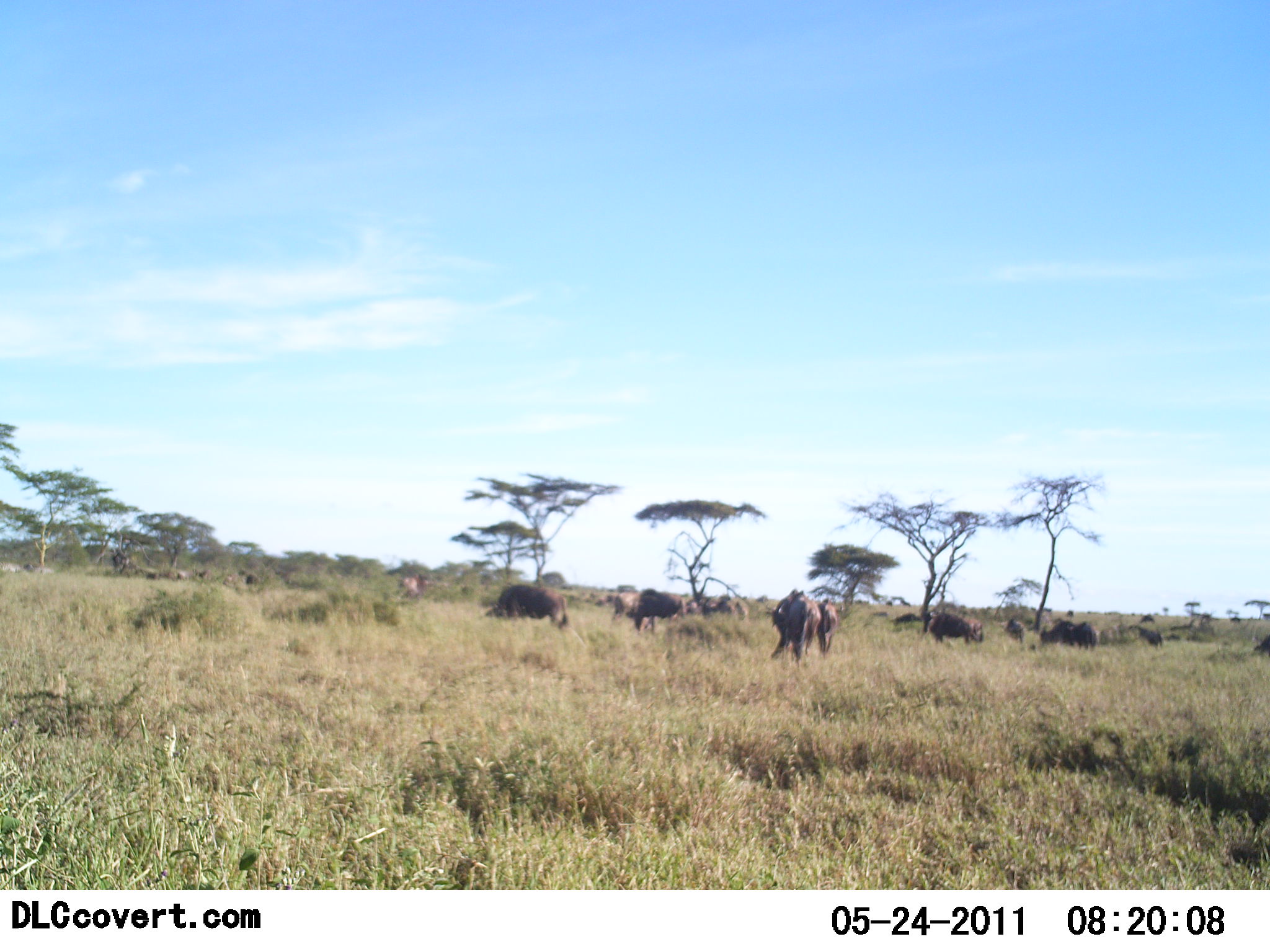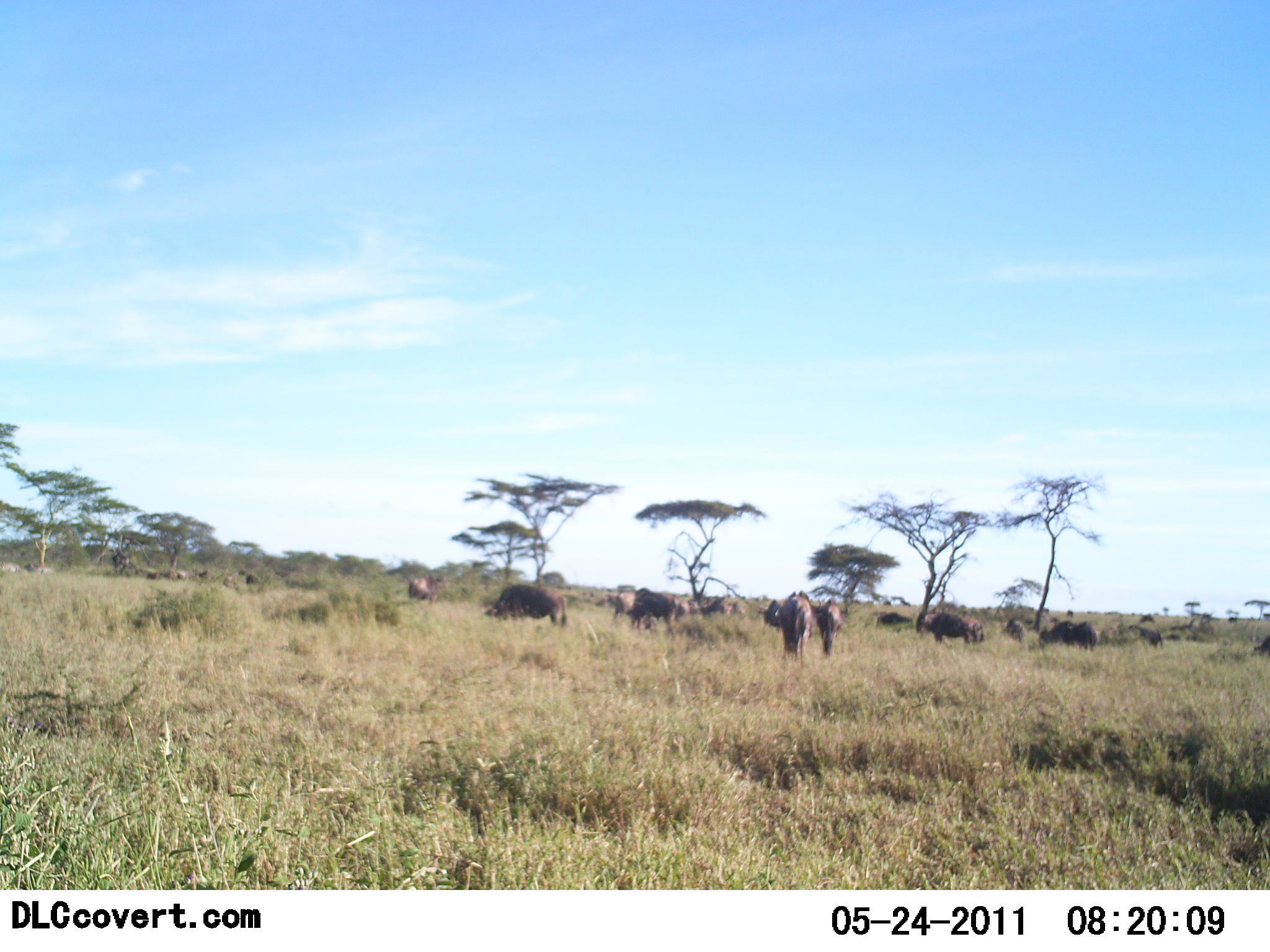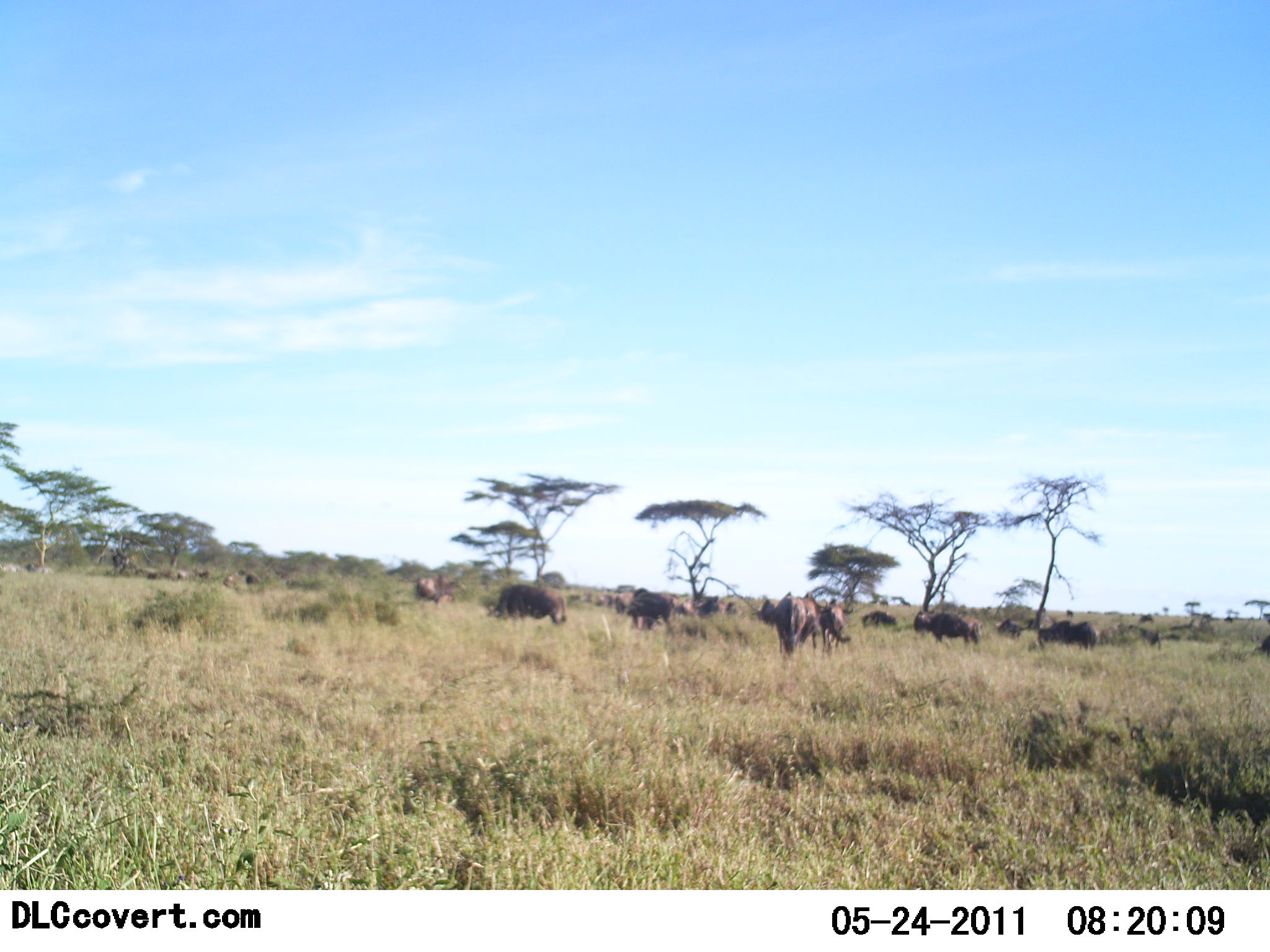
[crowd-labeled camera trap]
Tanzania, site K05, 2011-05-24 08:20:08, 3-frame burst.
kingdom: Animalia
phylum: Chordata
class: Mammalia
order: Artiodactyla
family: Bovidae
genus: Connochaetes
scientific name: Connochaetes taurinus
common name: blue wildebeest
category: wildebeest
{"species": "wildebeest (blue wildebeest) (Connochaetes taurinus)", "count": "11-50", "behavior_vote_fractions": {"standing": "46%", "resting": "0%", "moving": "23%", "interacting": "0%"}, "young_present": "0%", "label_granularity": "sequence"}